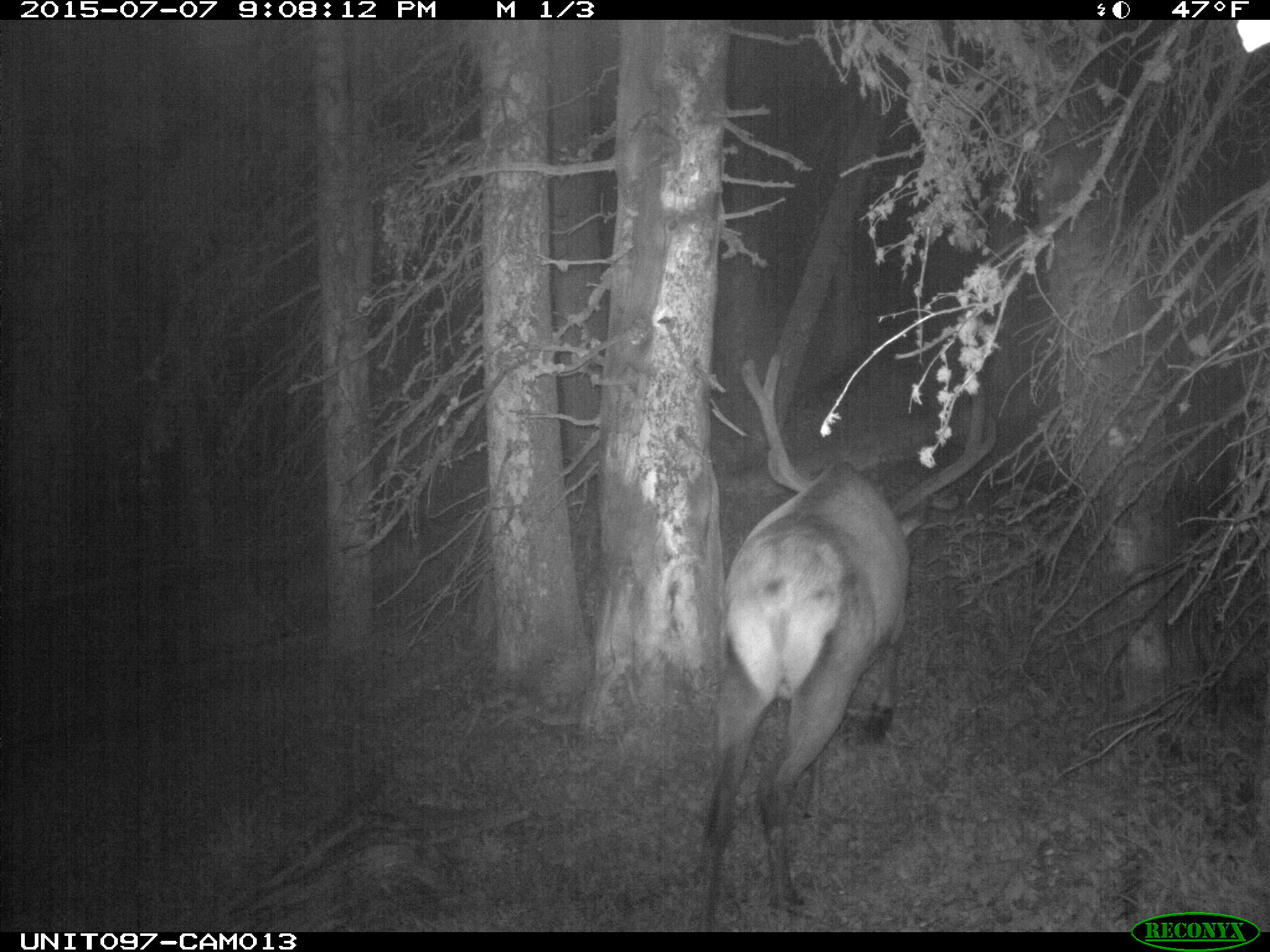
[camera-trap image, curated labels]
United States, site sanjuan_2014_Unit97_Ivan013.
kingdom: Animalia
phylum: Chordata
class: Mammalia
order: Artiodactyla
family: Cervidae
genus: Cervus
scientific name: Cervus elaphus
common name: red deer